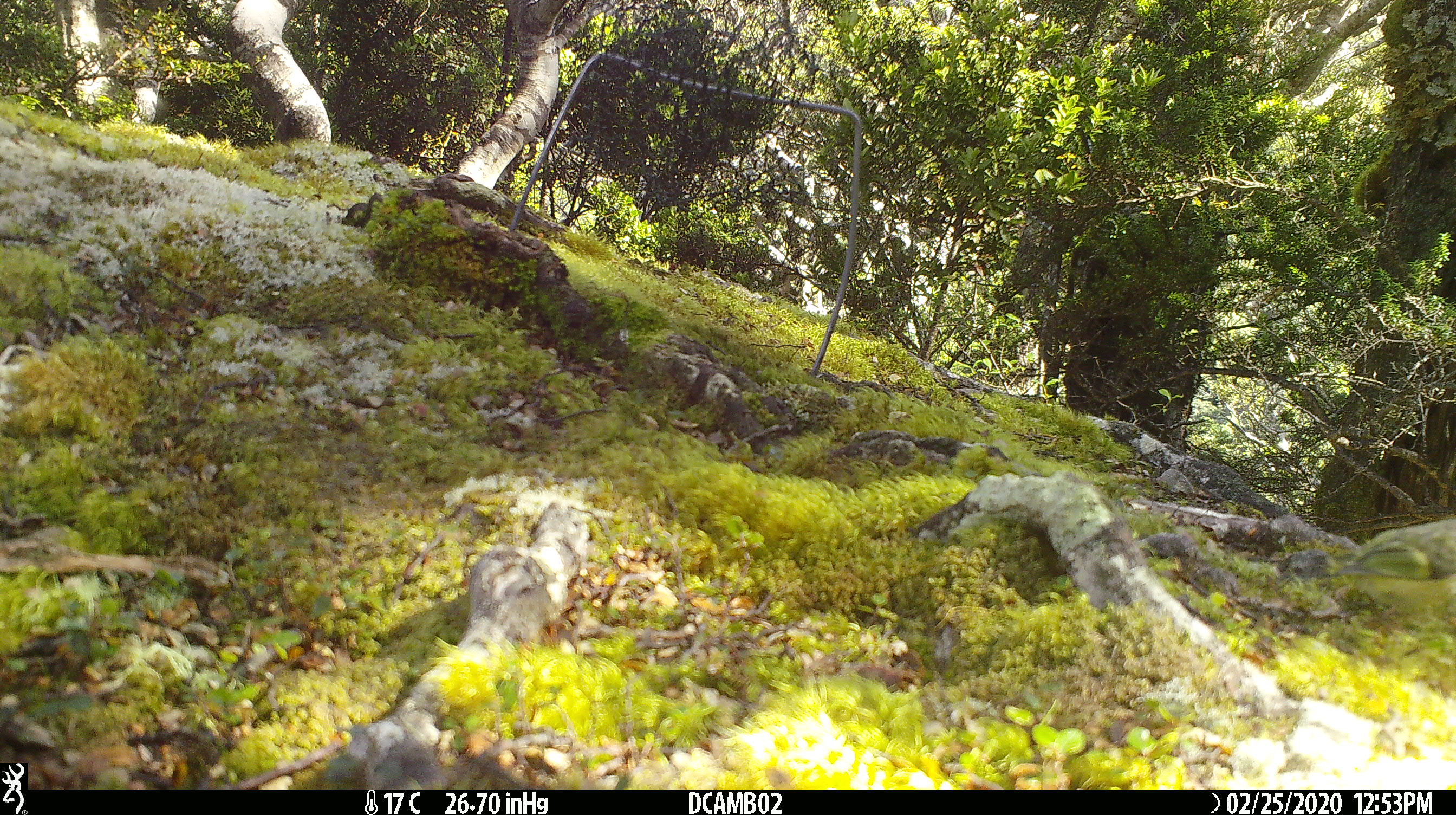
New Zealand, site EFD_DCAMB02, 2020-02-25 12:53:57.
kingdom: Animalia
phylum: Chordata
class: Aves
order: Passeriformes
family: Acanthisittidae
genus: Acanthisitta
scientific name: Acanthisitta chloris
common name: rifleman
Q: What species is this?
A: Rifleman (Acanthisitta chloris).